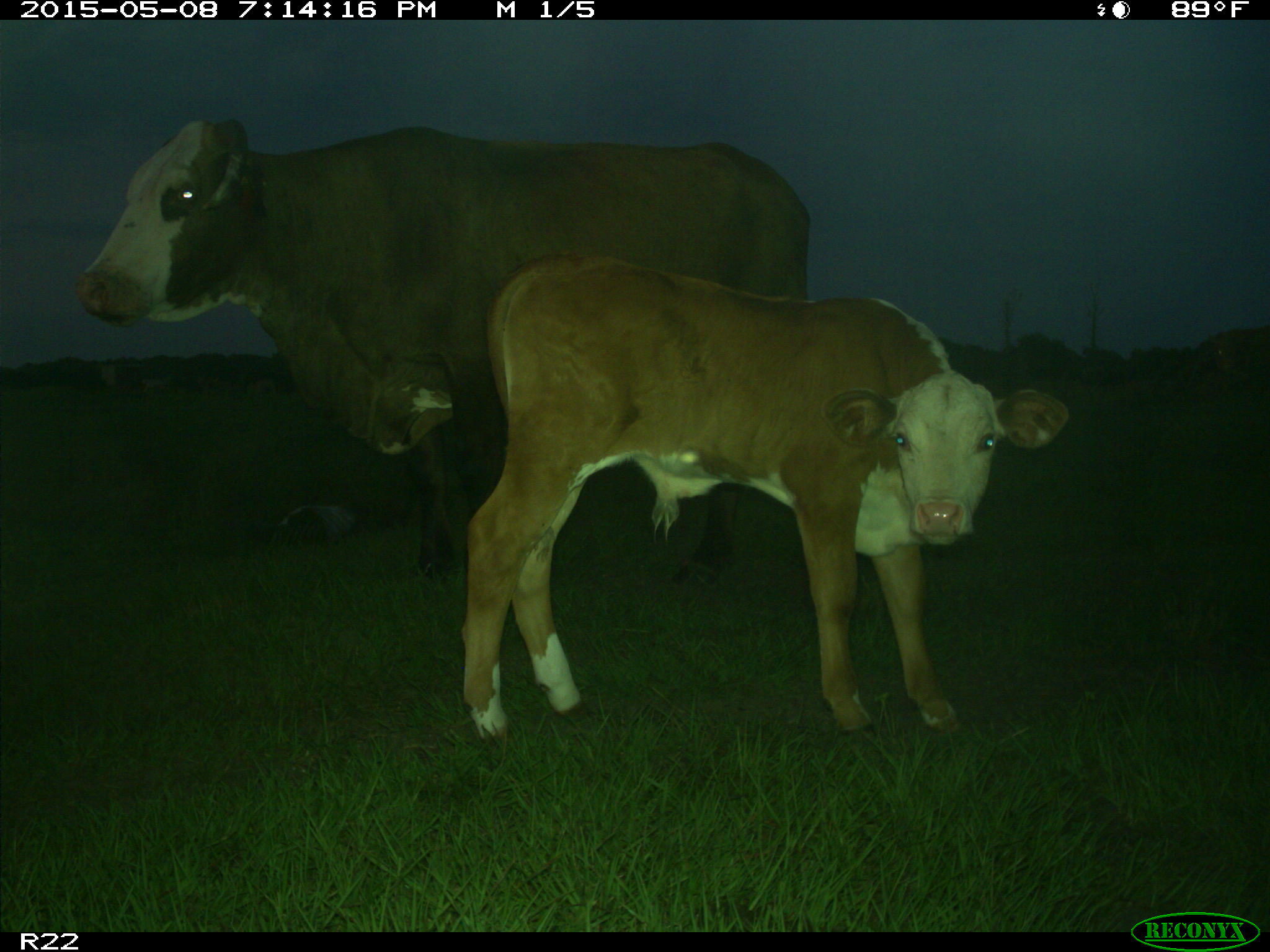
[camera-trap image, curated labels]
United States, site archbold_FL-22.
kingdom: Animalia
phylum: Chordata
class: Mammalia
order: Artiodactyla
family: Bovidae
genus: Bos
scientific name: Bos taurus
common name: domestic cow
Bos taurus (domestic cow).